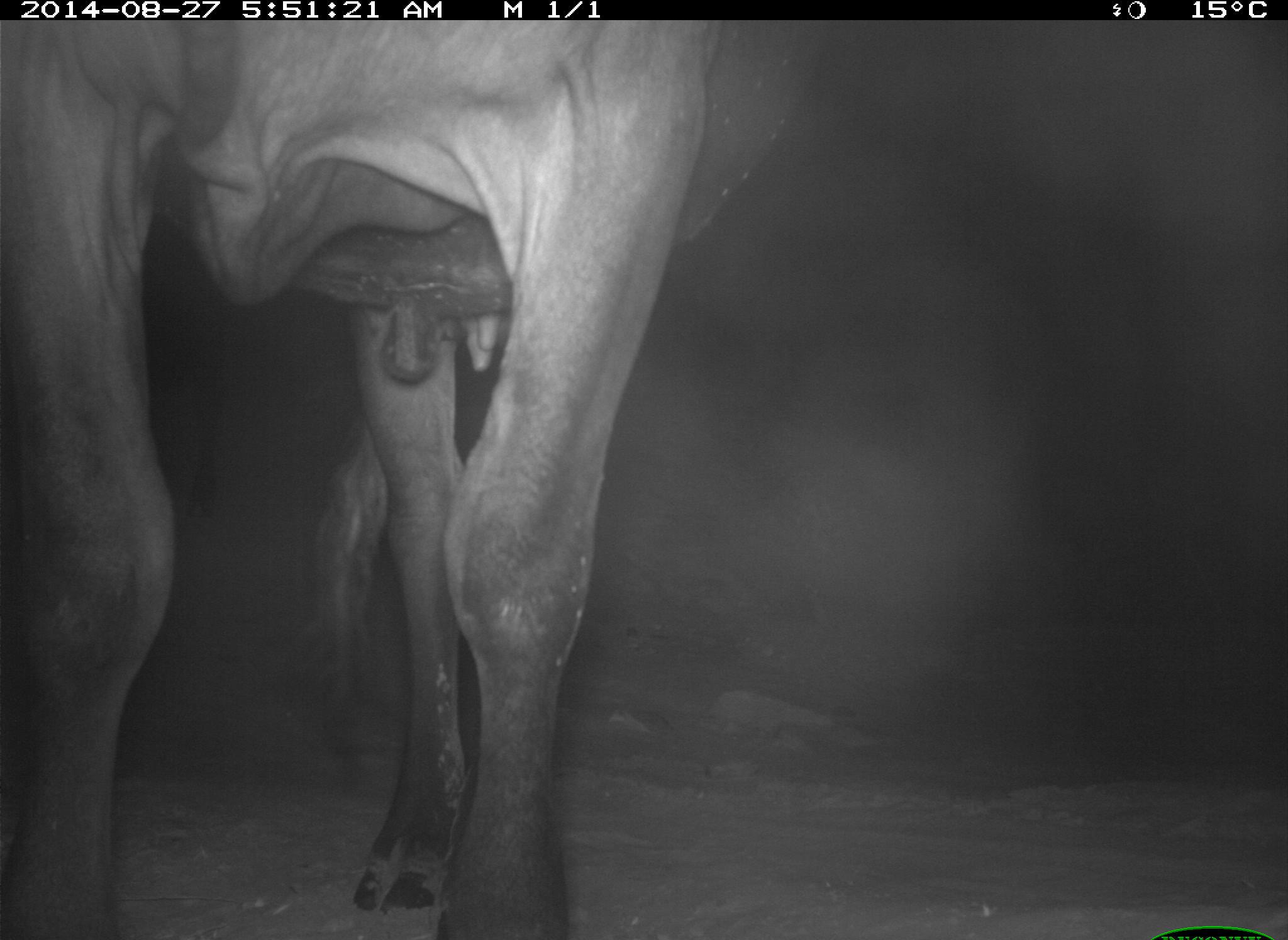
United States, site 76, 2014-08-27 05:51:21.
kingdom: Animalia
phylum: Chordata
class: Mammalia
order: Artiodactyla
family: Bovidae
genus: Bos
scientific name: Bos taurus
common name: cow